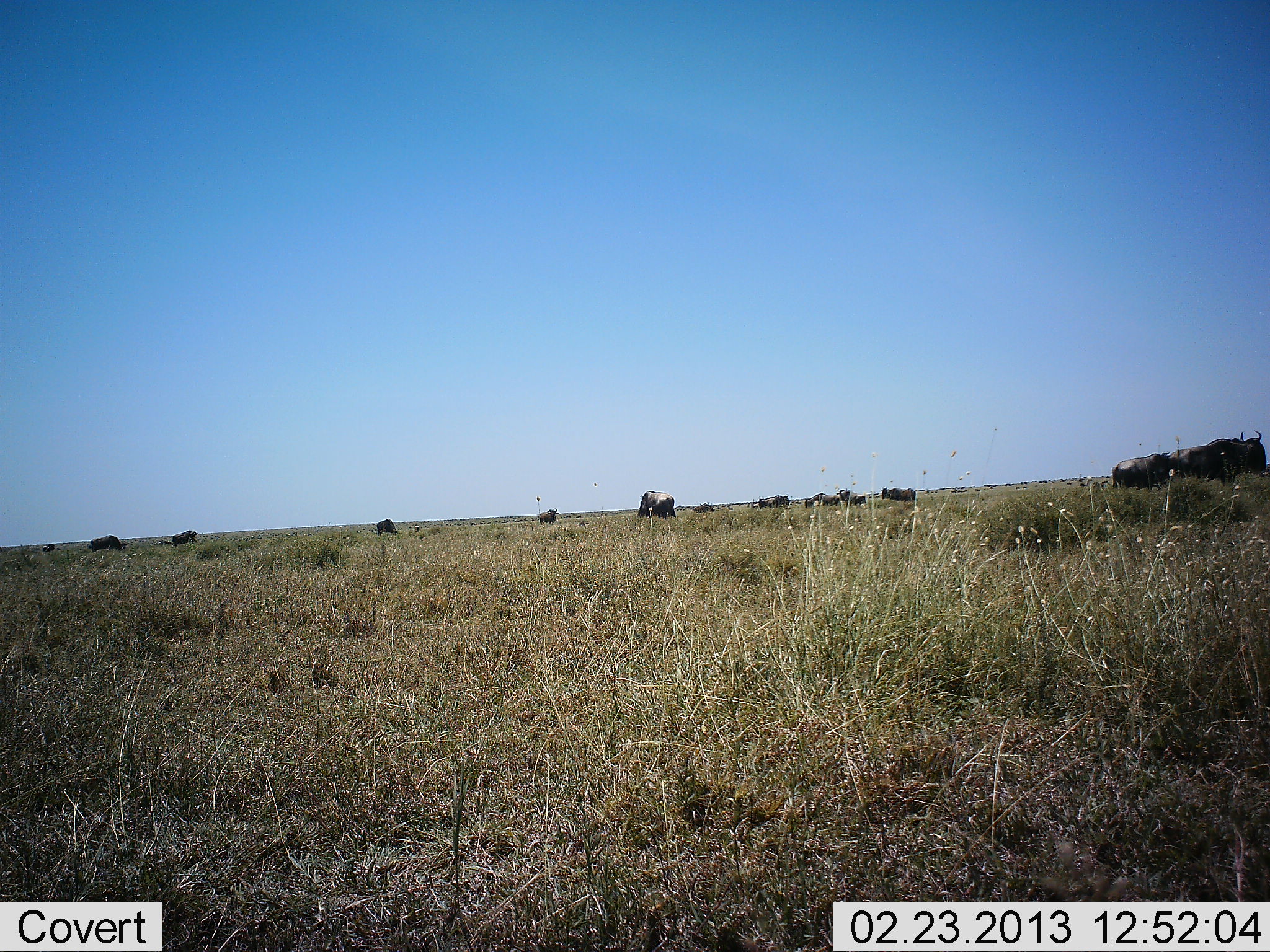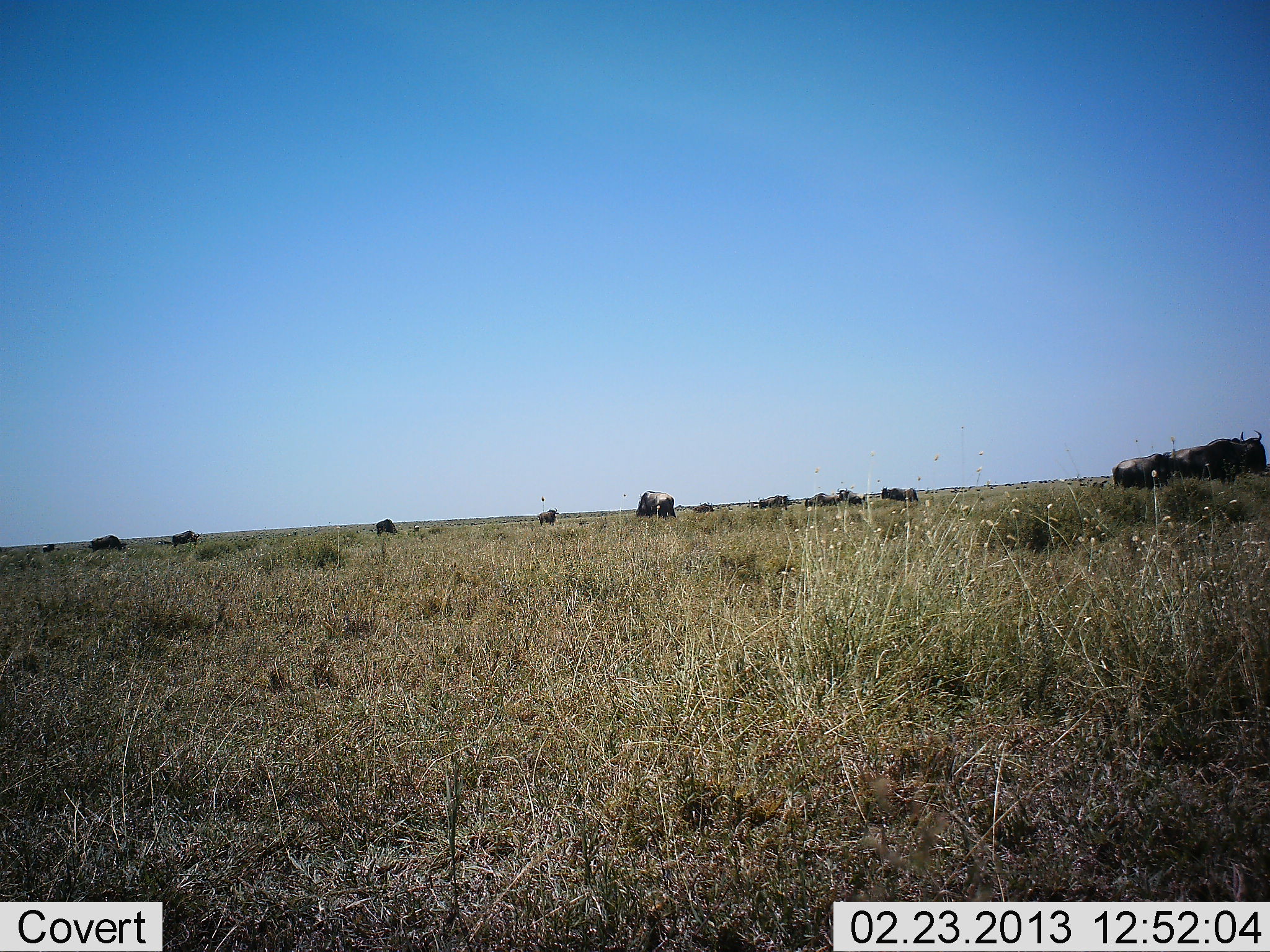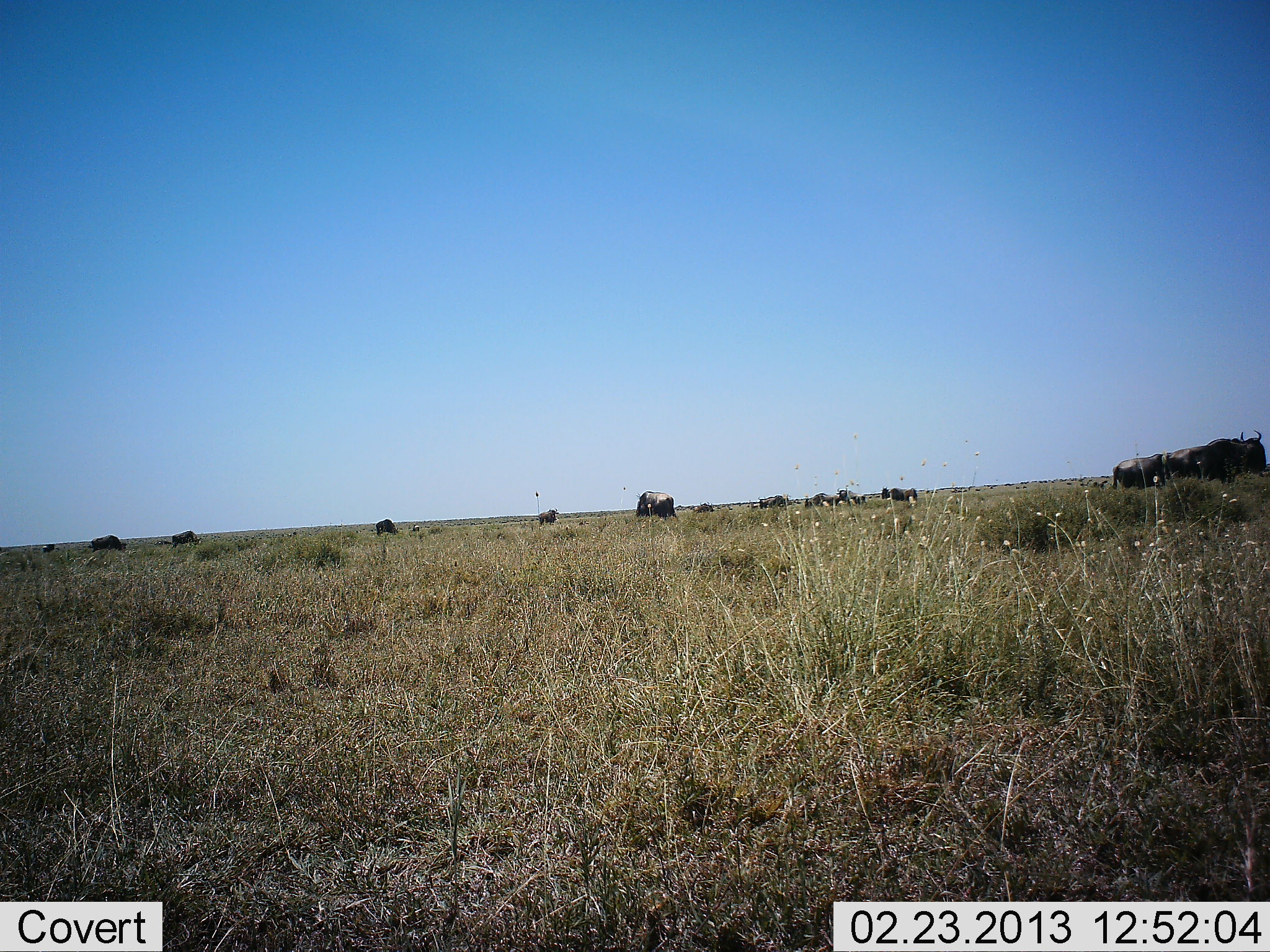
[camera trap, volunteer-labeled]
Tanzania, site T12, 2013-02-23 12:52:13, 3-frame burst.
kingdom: Animalia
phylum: Chordata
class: Mammalia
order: Artiodactyla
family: Bovidae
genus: Connochaetes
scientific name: Connochaetes taurinus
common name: blue wildebeest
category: wildebeest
Wildebeest (blue wildebeest) (Connochaetes taurinus), count 11-50. Behavior (volunteer vote fractions): standing 71%, resting 10%, moving 14%, interacting 0%. Young present (vote fraction): 0%. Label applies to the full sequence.